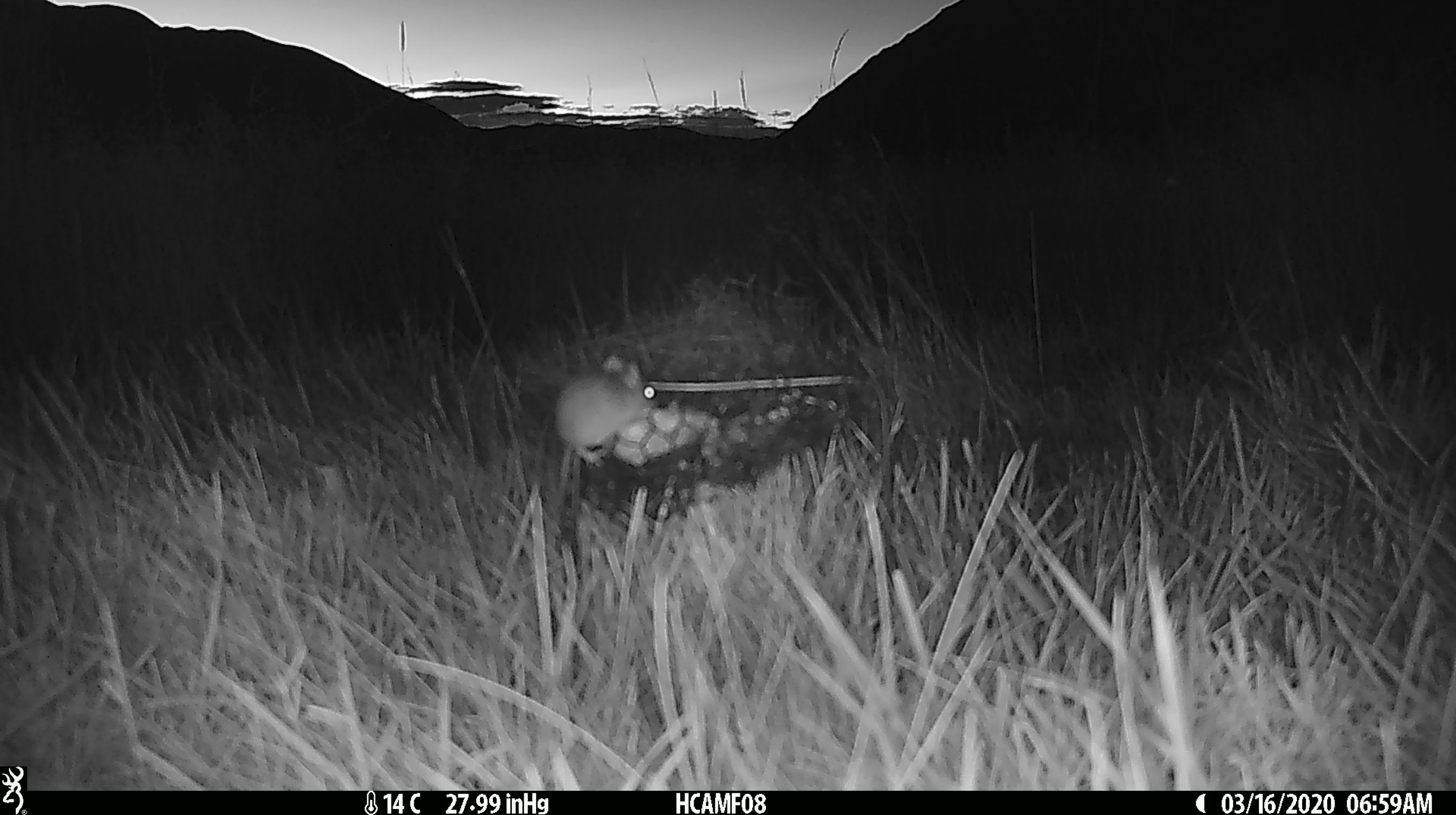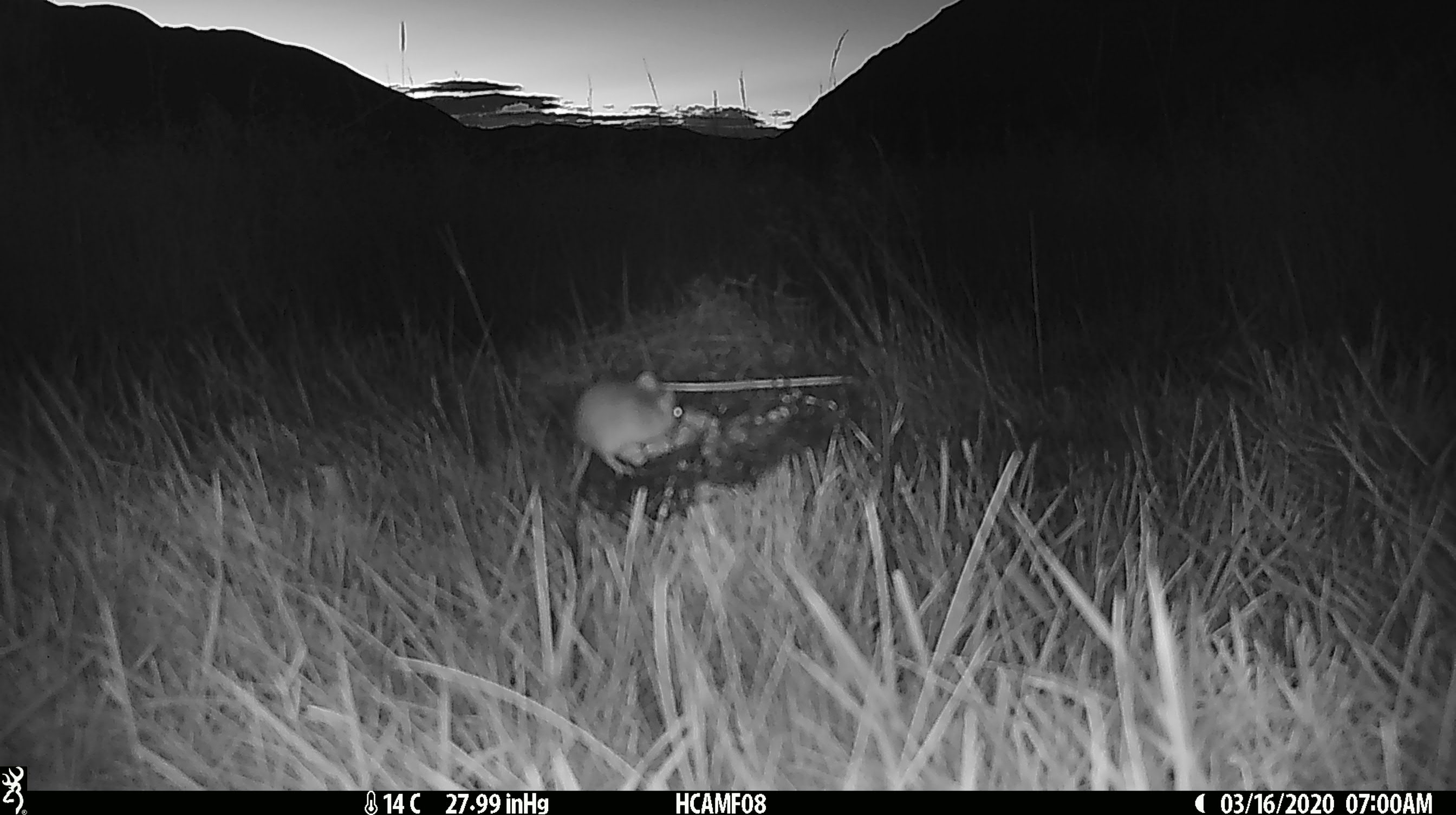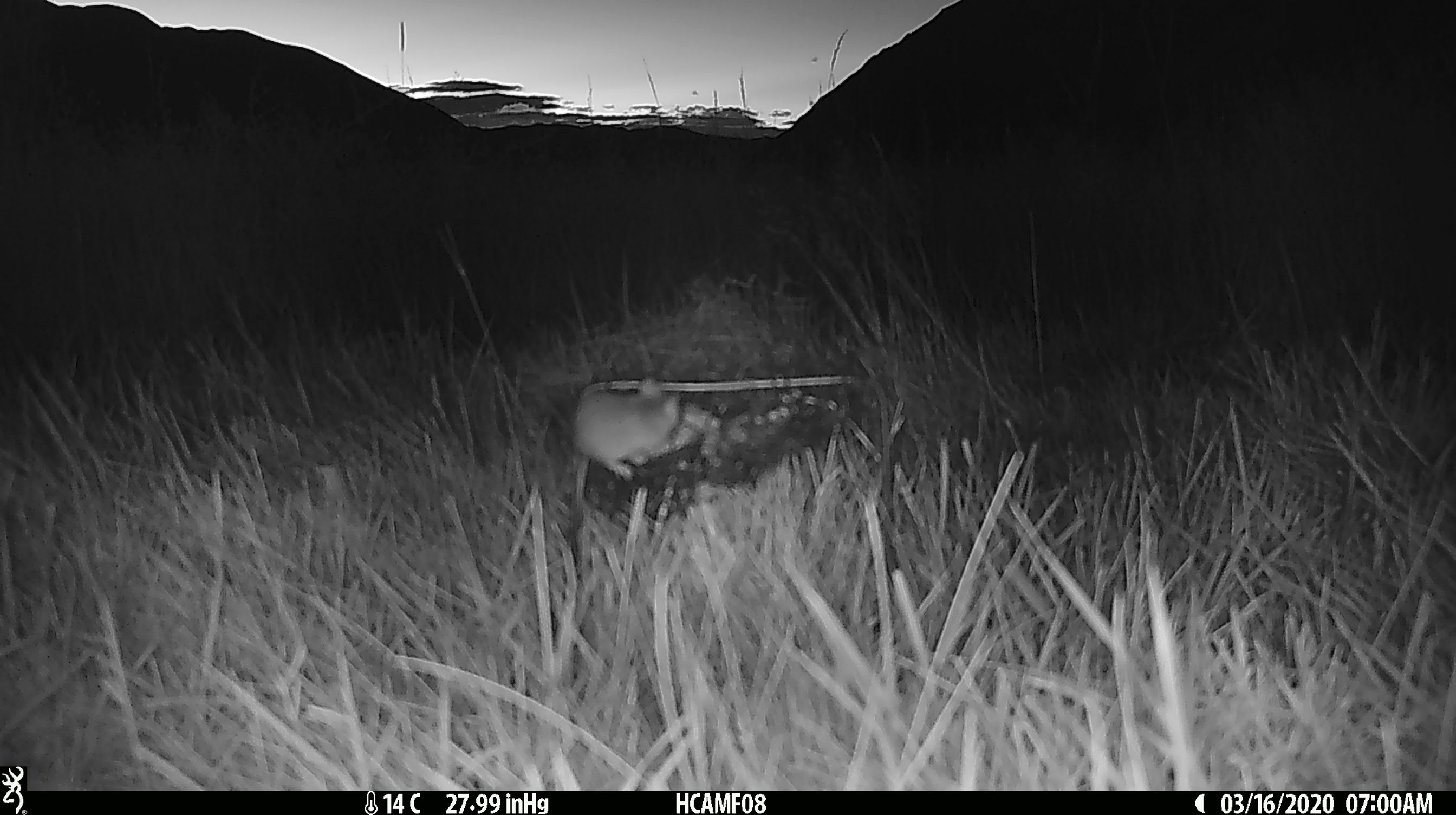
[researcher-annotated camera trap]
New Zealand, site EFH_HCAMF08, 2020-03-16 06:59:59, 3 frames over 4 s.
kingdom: Animalia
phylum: Chordata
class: Mammalia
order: Rodentia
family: Muridae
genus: Mus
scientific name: Mus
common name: mouse